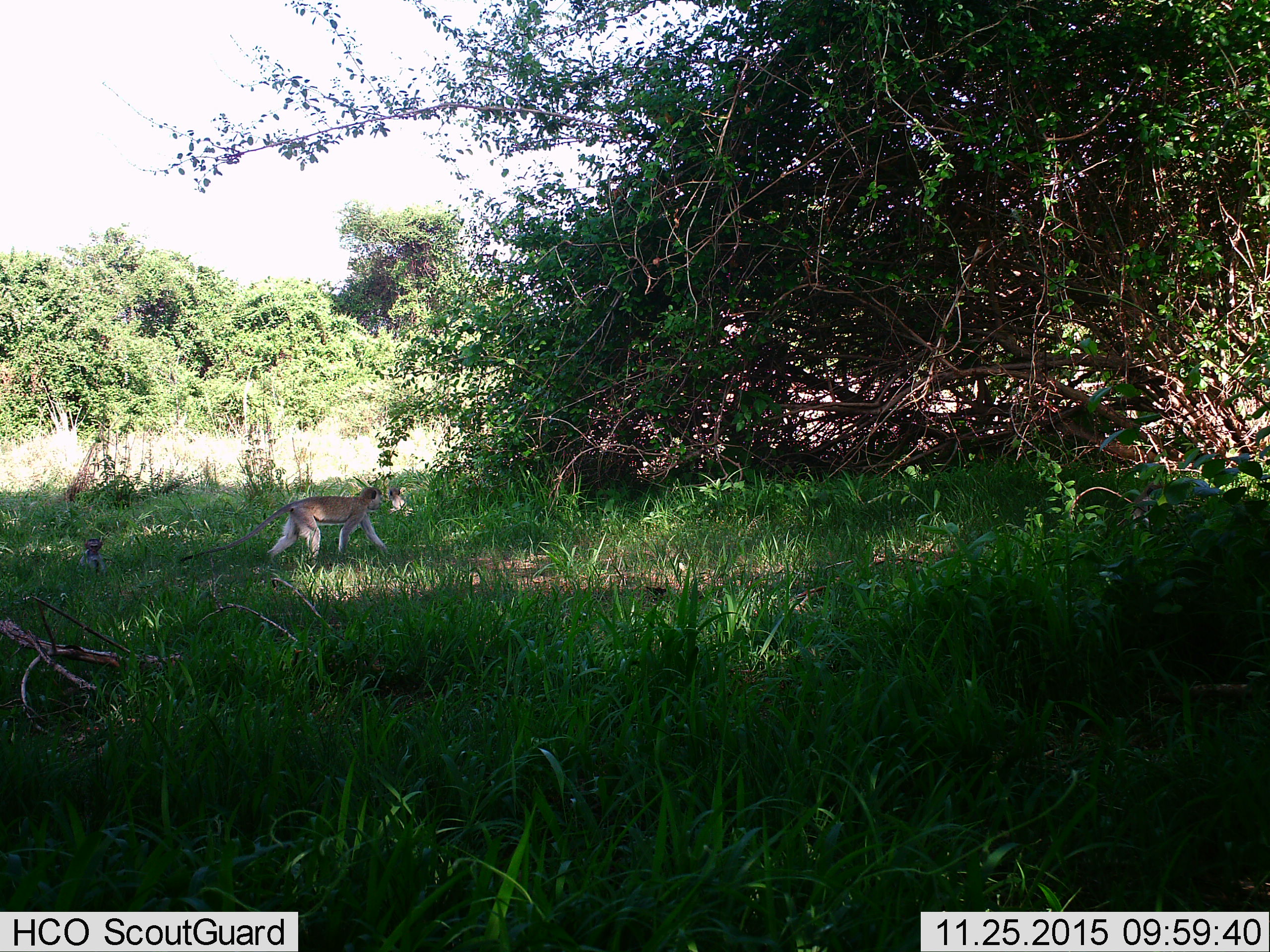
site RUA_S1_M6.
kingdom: Animalia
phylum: Chordata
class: Mammalia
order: Primates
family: Cercopithecidae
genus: Chlorocebus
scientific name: Chlorocebus pygerythrus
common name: vervet monkey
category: monkeyvervet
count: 3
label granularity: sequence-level